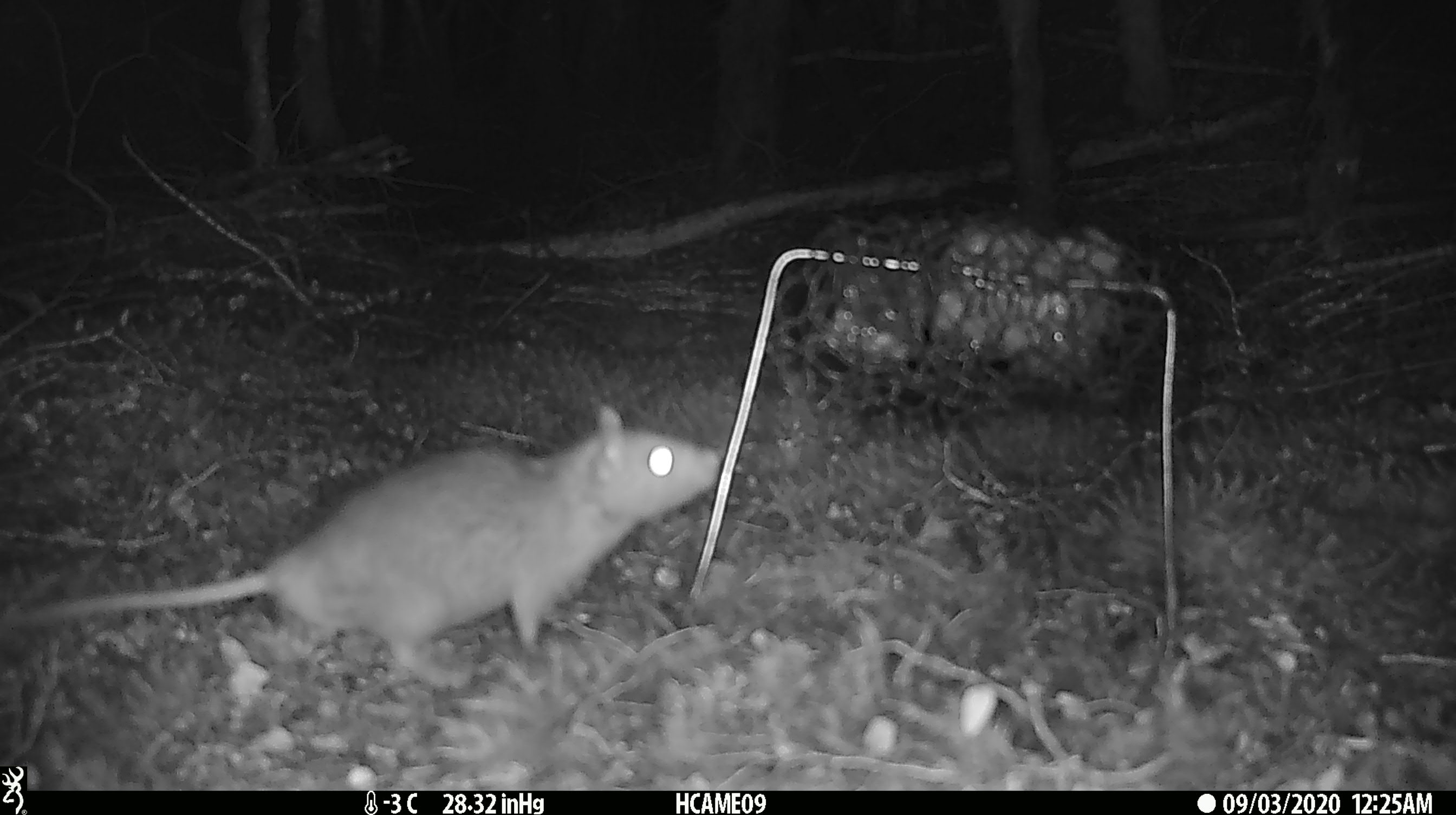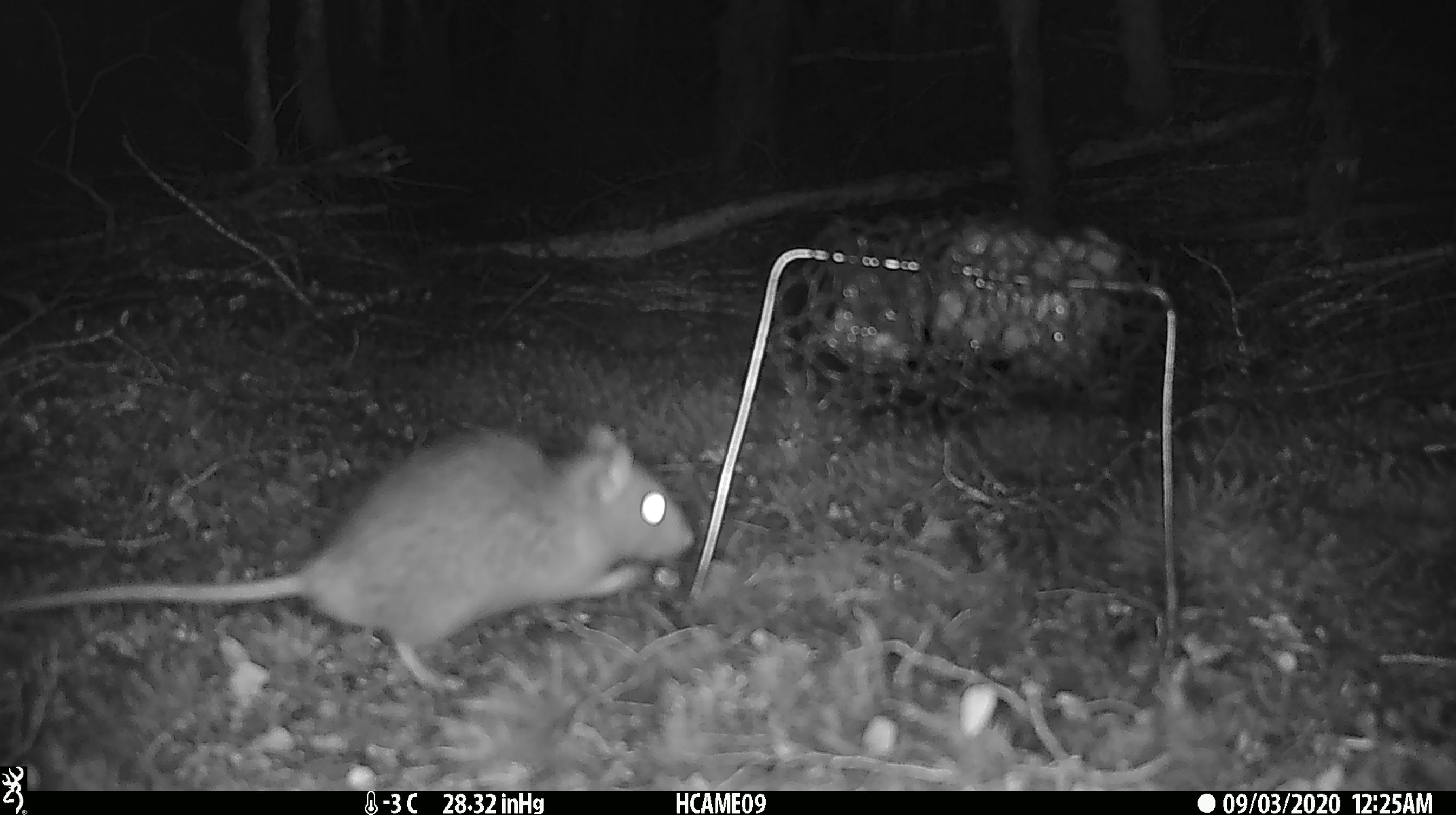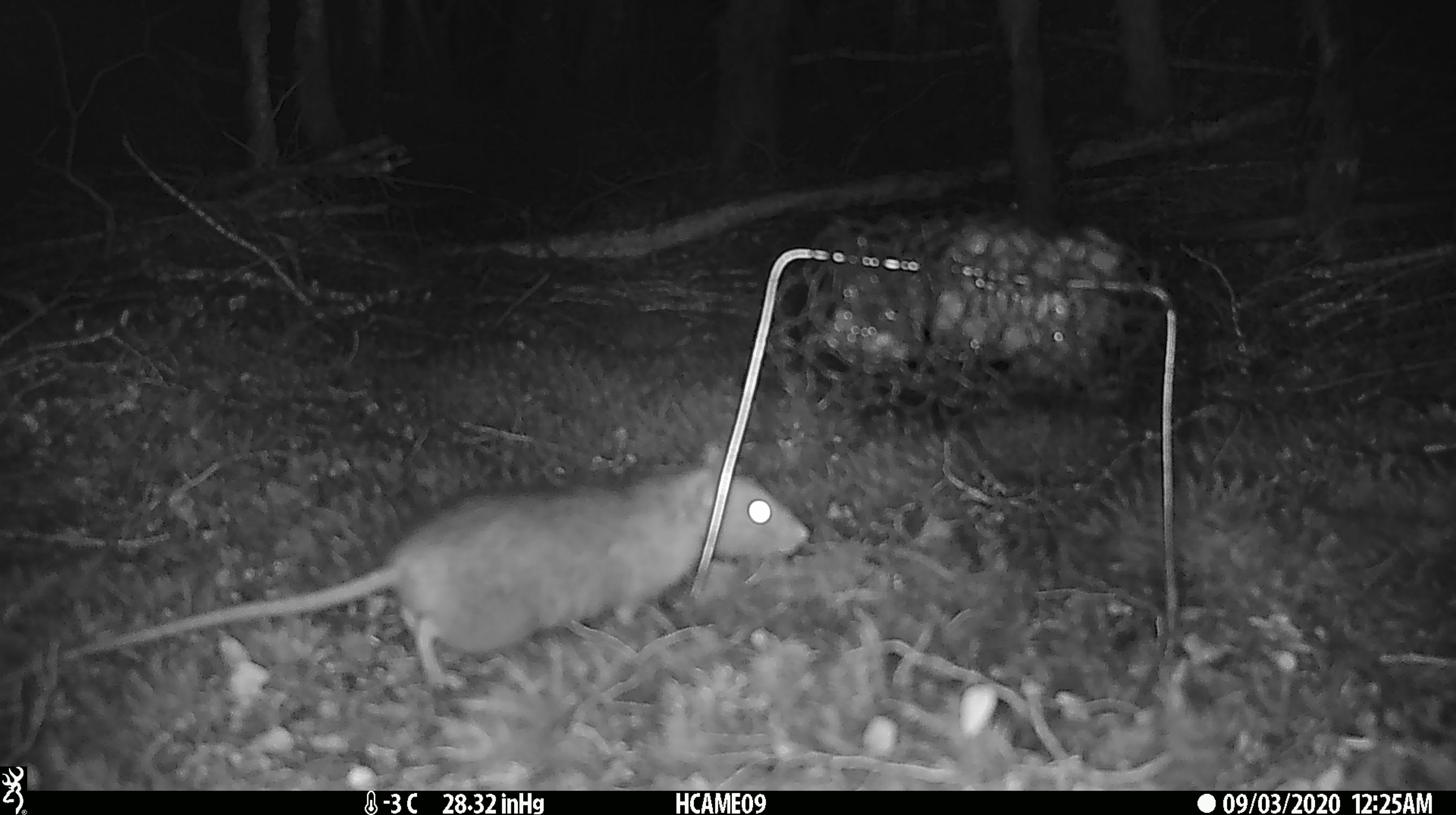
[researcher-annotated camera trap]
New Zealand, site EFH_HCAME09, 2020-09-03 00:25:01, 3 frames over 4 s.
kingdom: Animalia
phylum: Chordata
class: Mammalia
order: Rodentia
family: Muridae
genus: Rattus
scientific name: Rattus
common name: rat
Rat (Rattus).